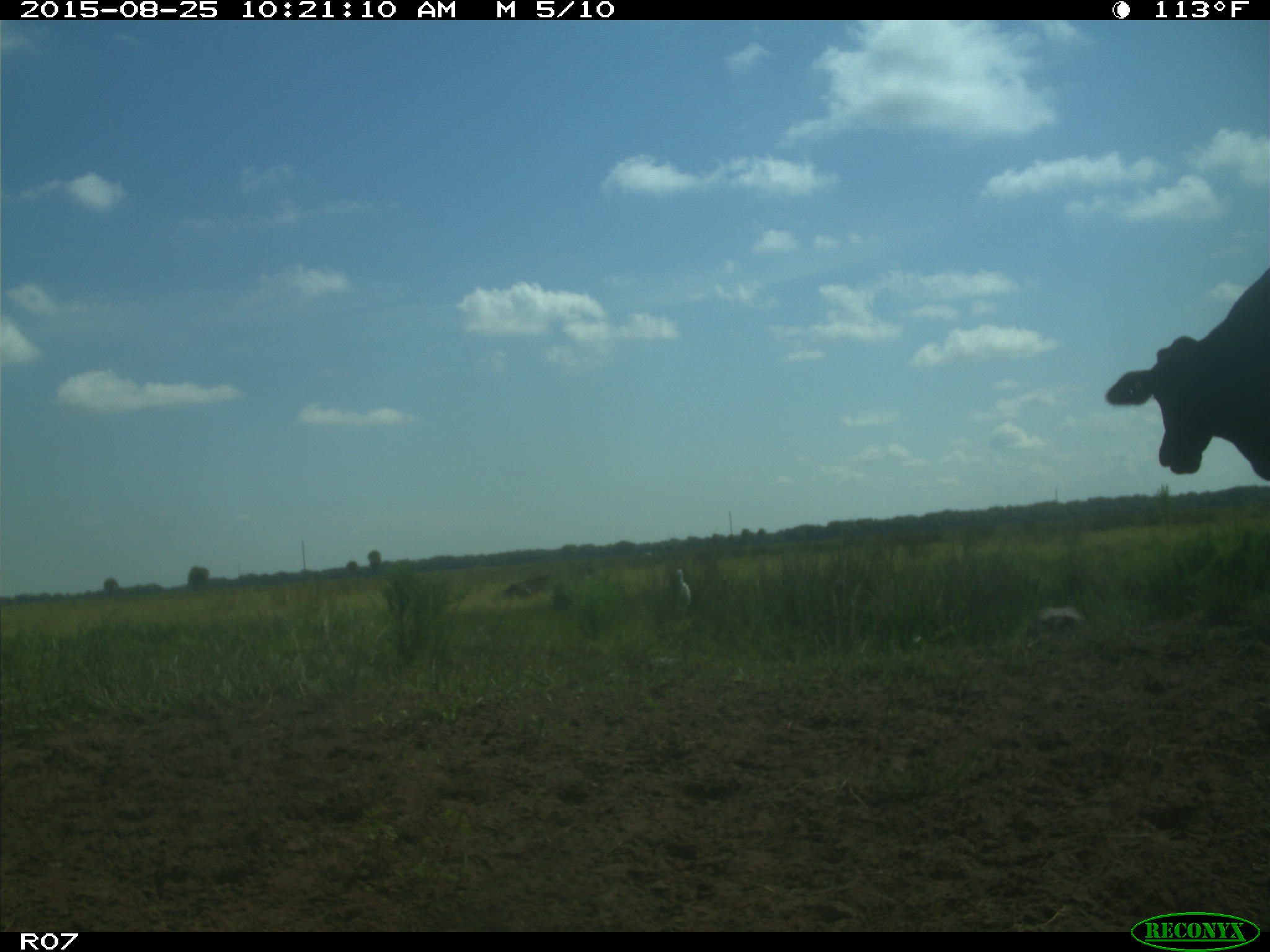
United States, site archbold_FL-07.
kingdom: Animalia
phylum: Chordata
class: Mammalia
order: Artiodactyla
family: Bovidae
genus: Bos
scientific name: Bos taurus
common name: domestic cow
Bos taurus (domestic cow).